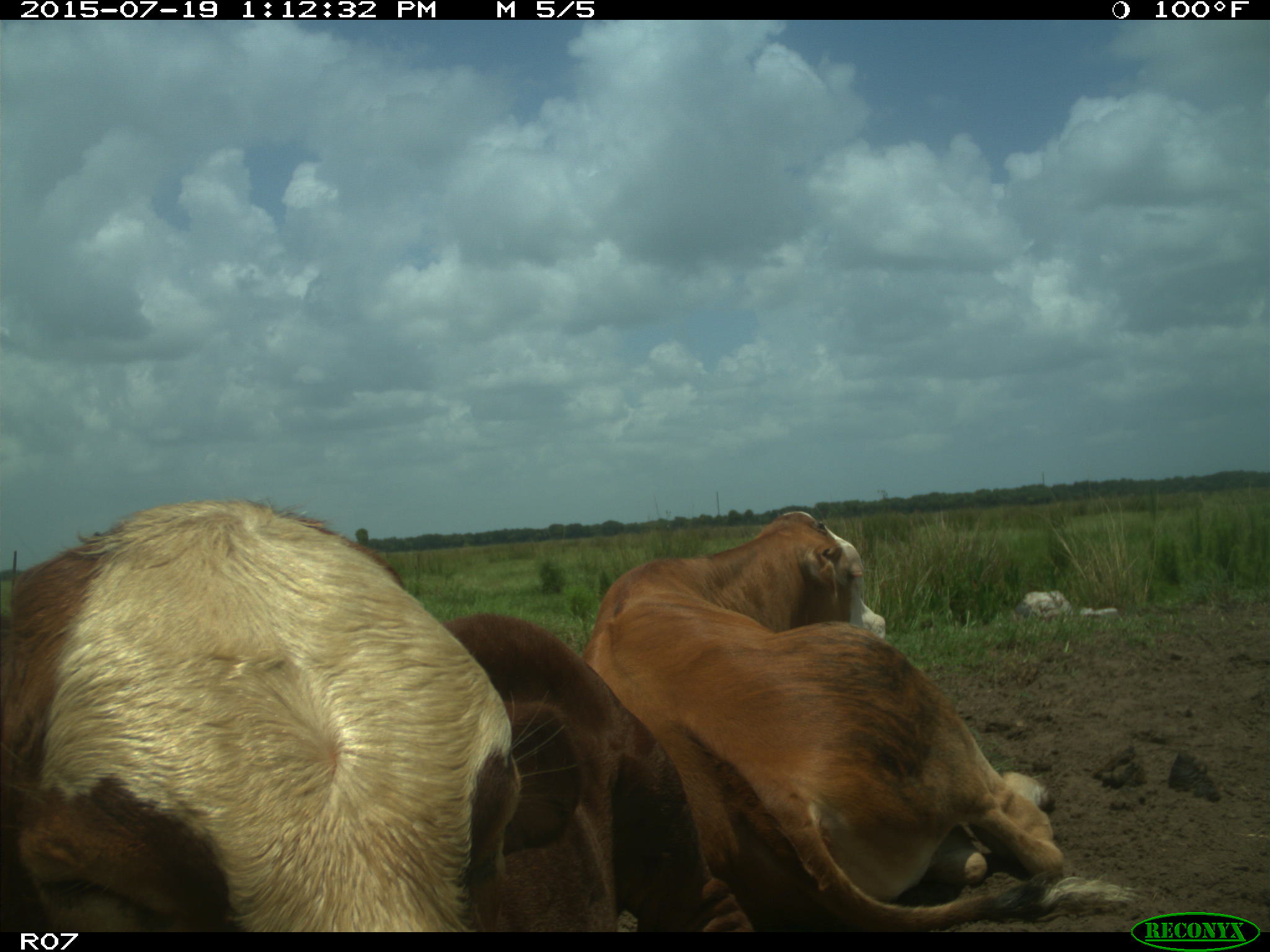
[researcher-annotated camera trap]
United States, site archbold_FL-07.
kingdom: Animalia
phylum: Chordata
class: Mammalia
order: Artiodactyla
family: Bovidae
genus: Bos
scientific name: Bos taurus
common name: domestic cow